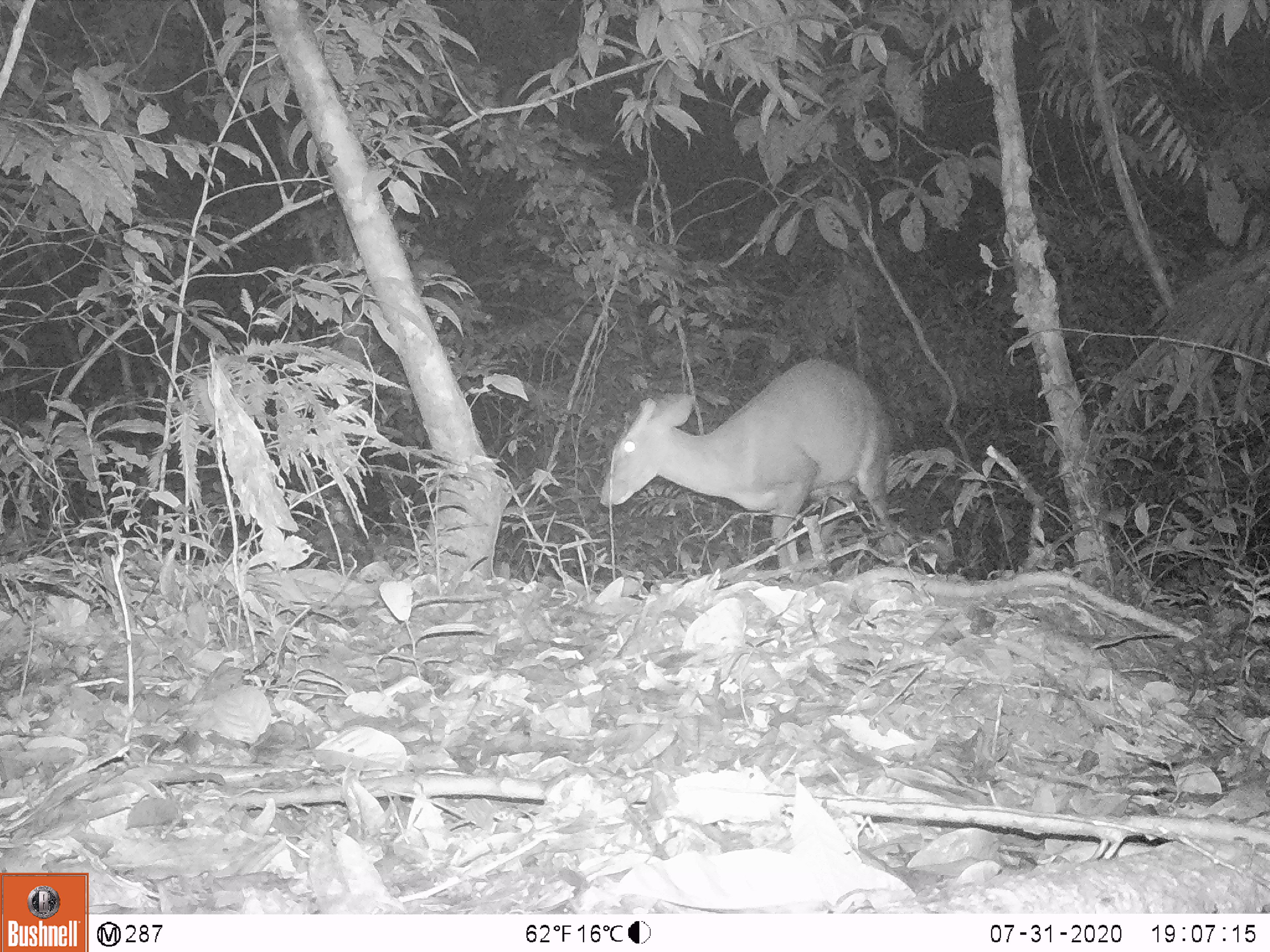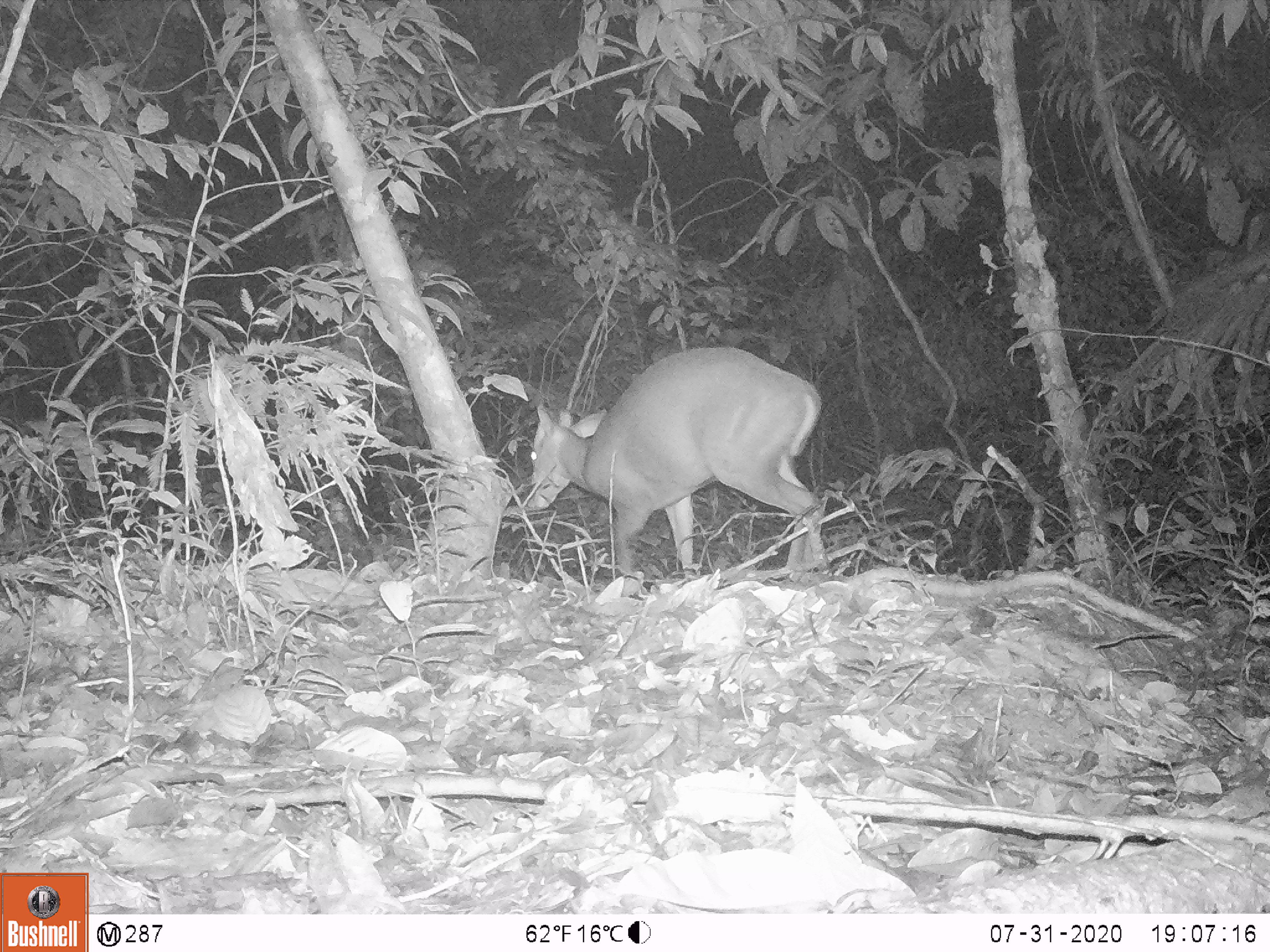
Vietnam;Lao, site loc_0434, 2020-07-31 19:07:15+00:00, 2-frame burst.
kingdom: Animalia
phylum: Chordata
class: Mammalia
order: Artiodactyla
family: Cervidae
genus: Muntiacus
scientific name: Muntiacus rooseveltorum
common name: roosevelt's muntjac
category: roosevelts muntjac group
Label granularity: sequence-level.